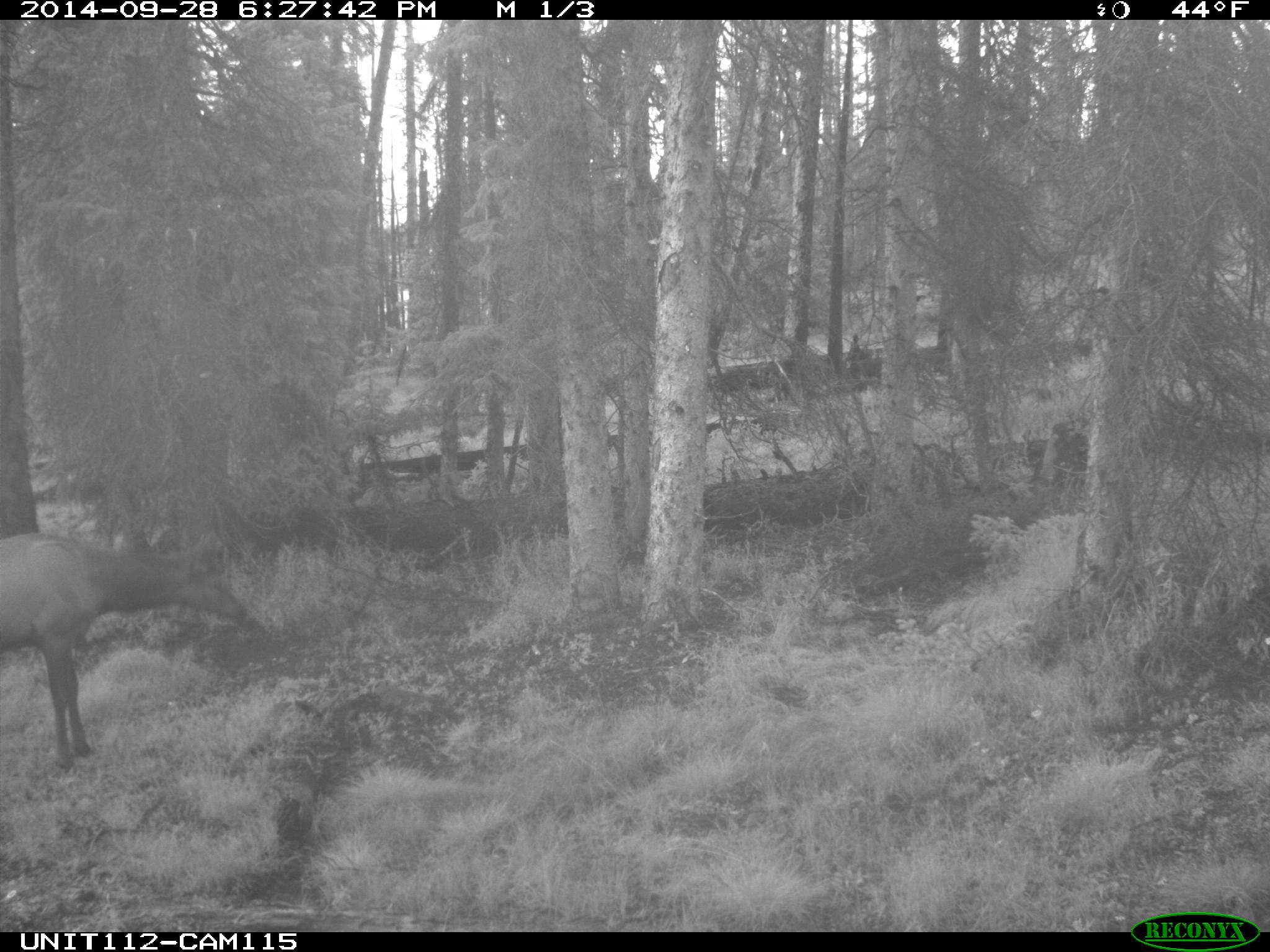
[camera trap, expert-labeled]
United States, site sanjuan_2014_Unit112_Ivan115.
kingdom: Animalia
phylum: Chordata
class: Mammalia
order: Artiodactyla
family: Cervidae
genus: Cervus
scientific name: Cervus elaphus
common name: red deer